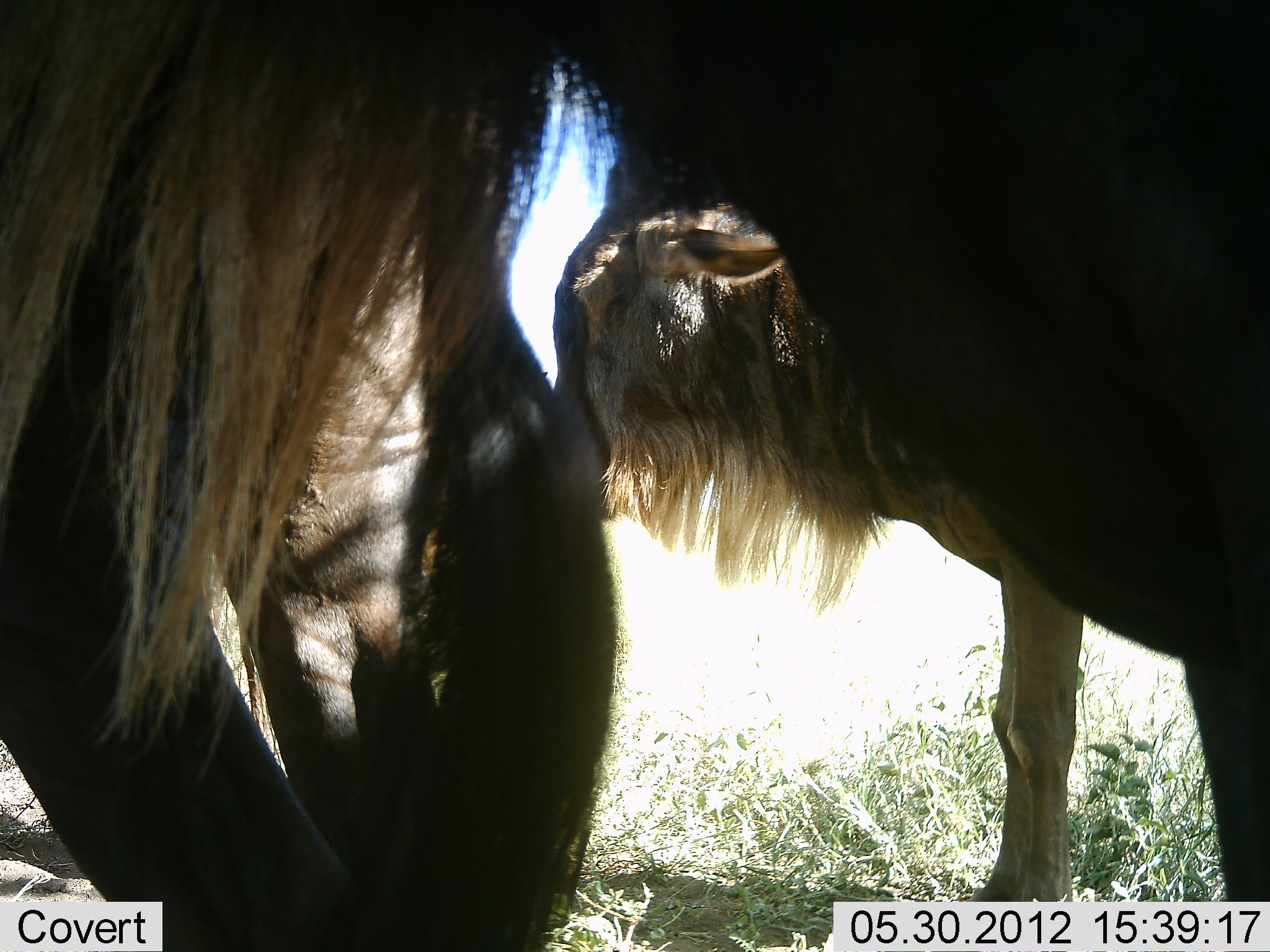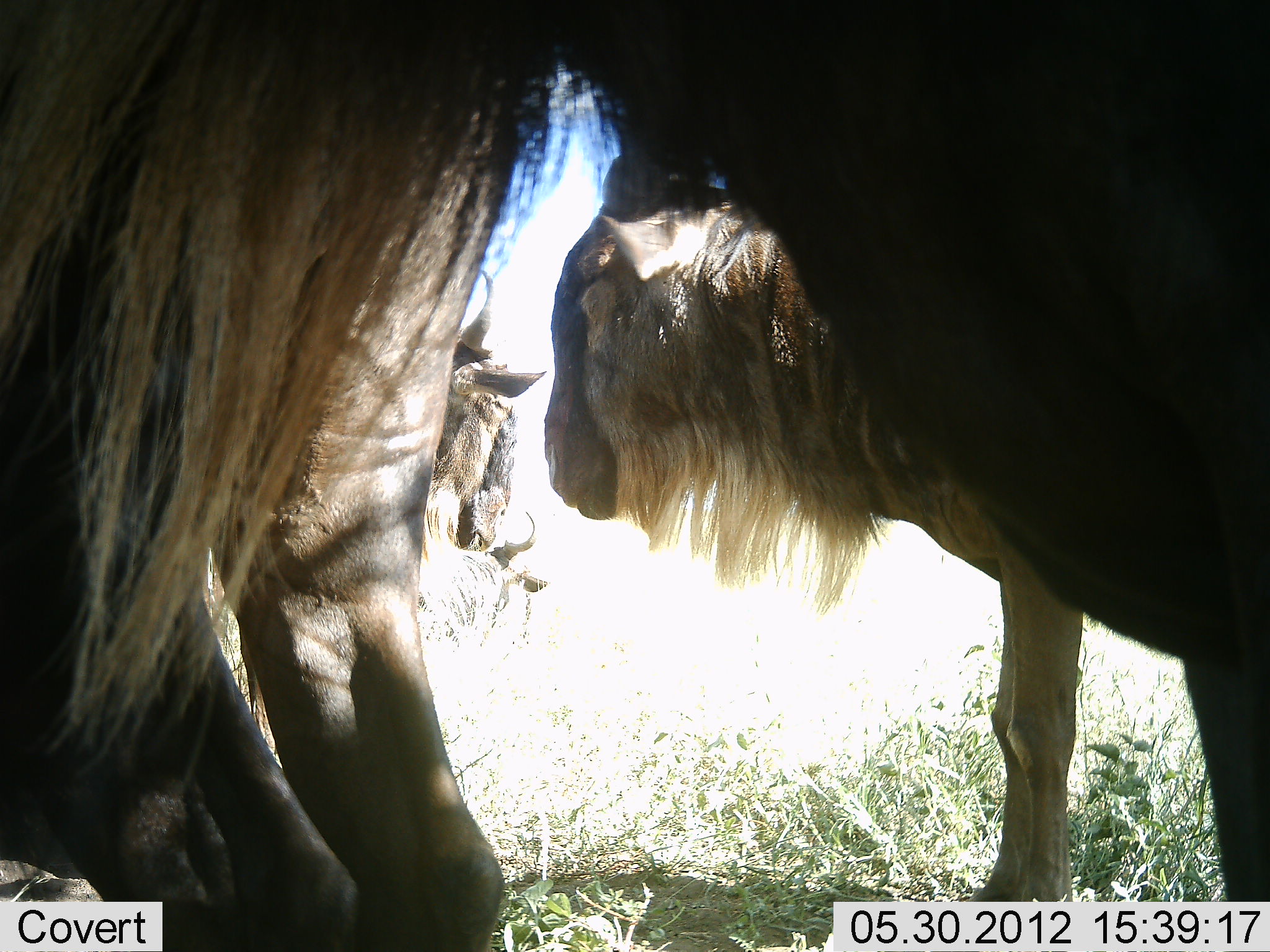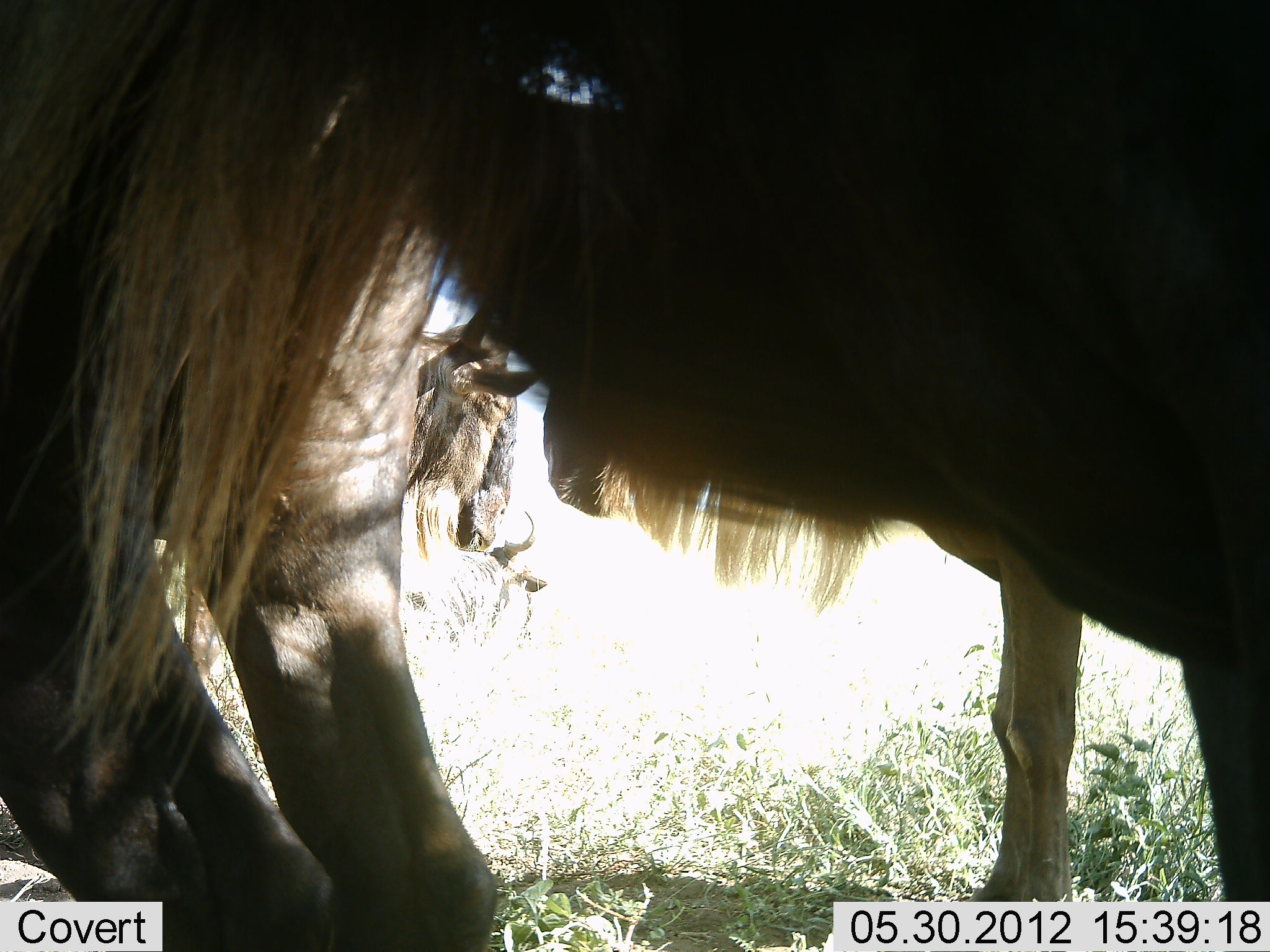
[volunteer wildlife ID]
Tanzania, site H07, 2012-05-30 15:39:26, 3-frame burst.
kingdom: Animalia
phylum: Chordata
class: Mammalia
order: Artiodactyla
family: Bovidae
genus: Connochaetes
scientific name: Connochaetes taurinus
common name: blue wildebeest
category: wildebeest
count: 3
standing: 100%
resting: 20%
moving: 0%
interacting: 0%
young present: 0%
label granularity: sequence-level